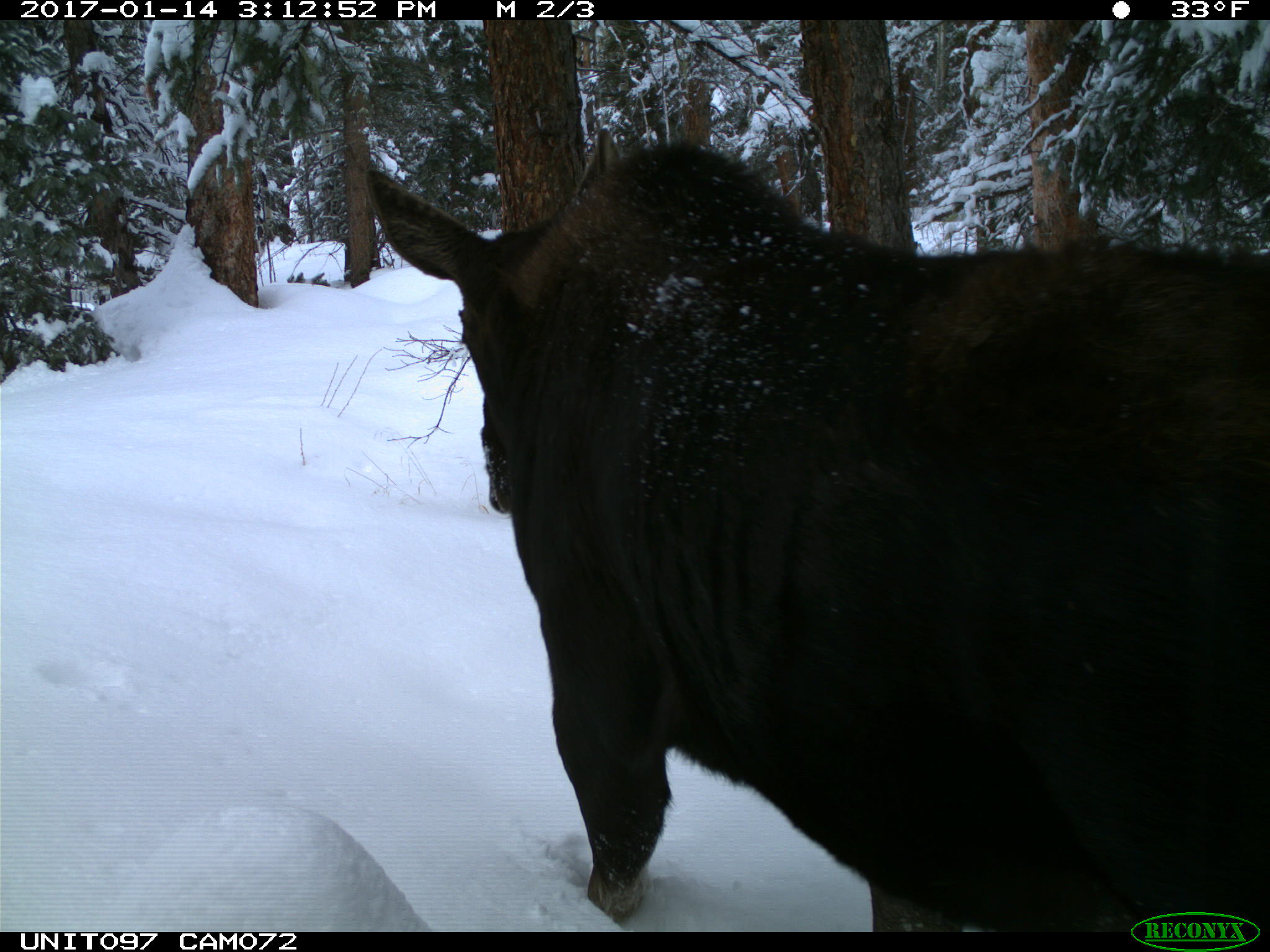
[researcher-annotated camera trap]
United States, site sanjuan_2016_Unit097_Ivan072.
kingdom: Animalia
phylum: Chordata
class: Mammalia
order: Artiodactyla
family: Cervidae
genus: Alces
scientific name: Alces alces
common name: moose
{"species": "Alces alces (moose)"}